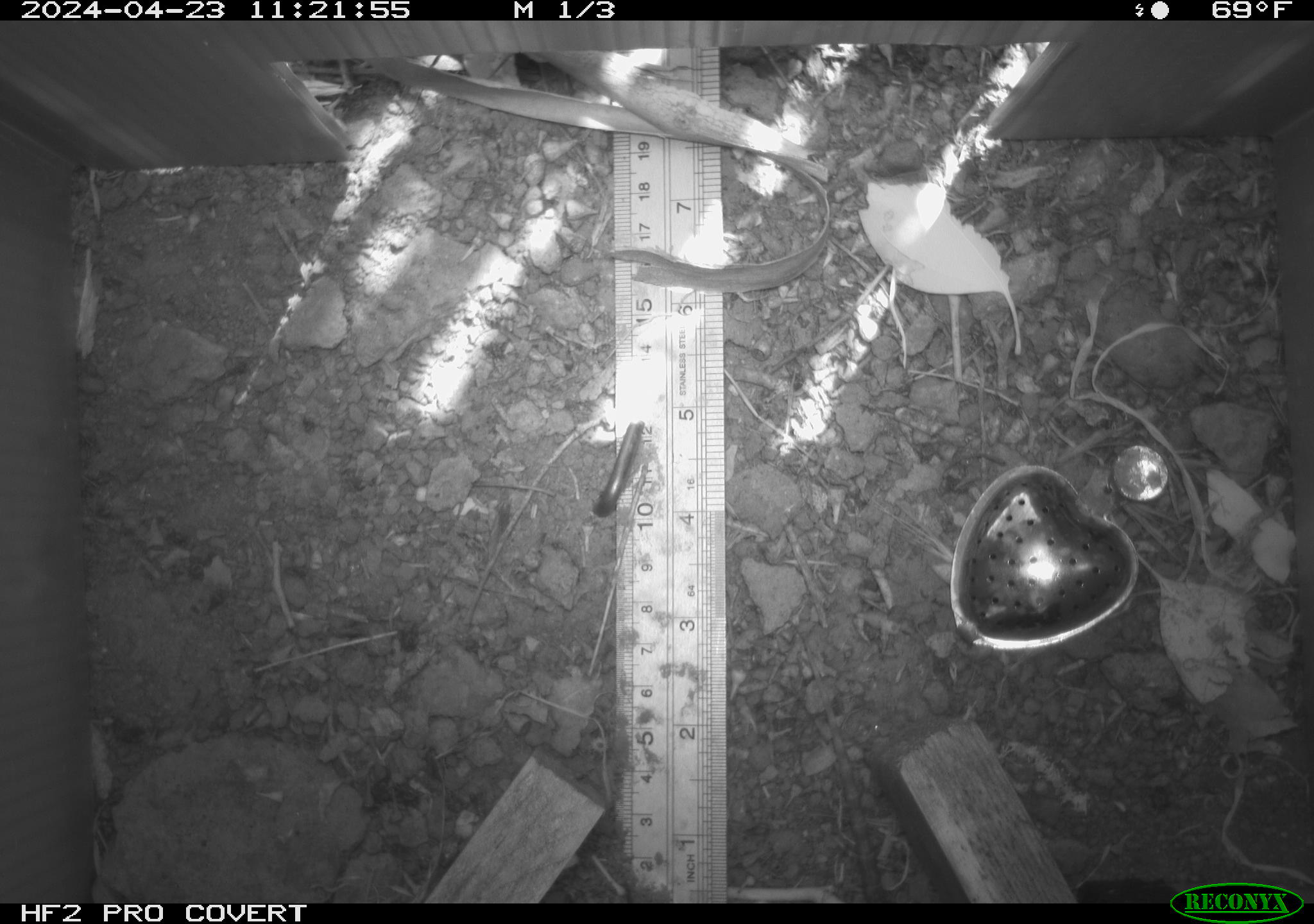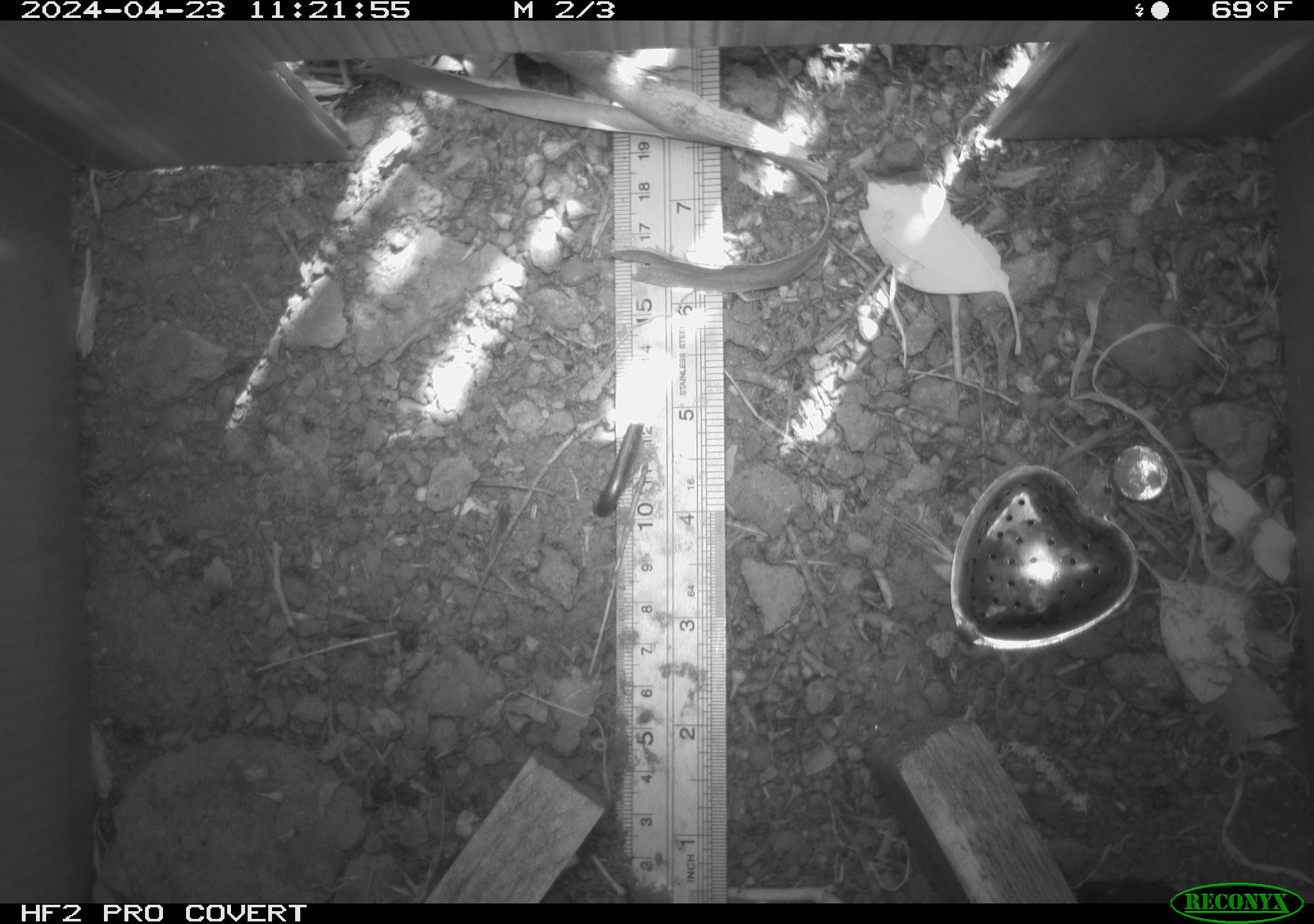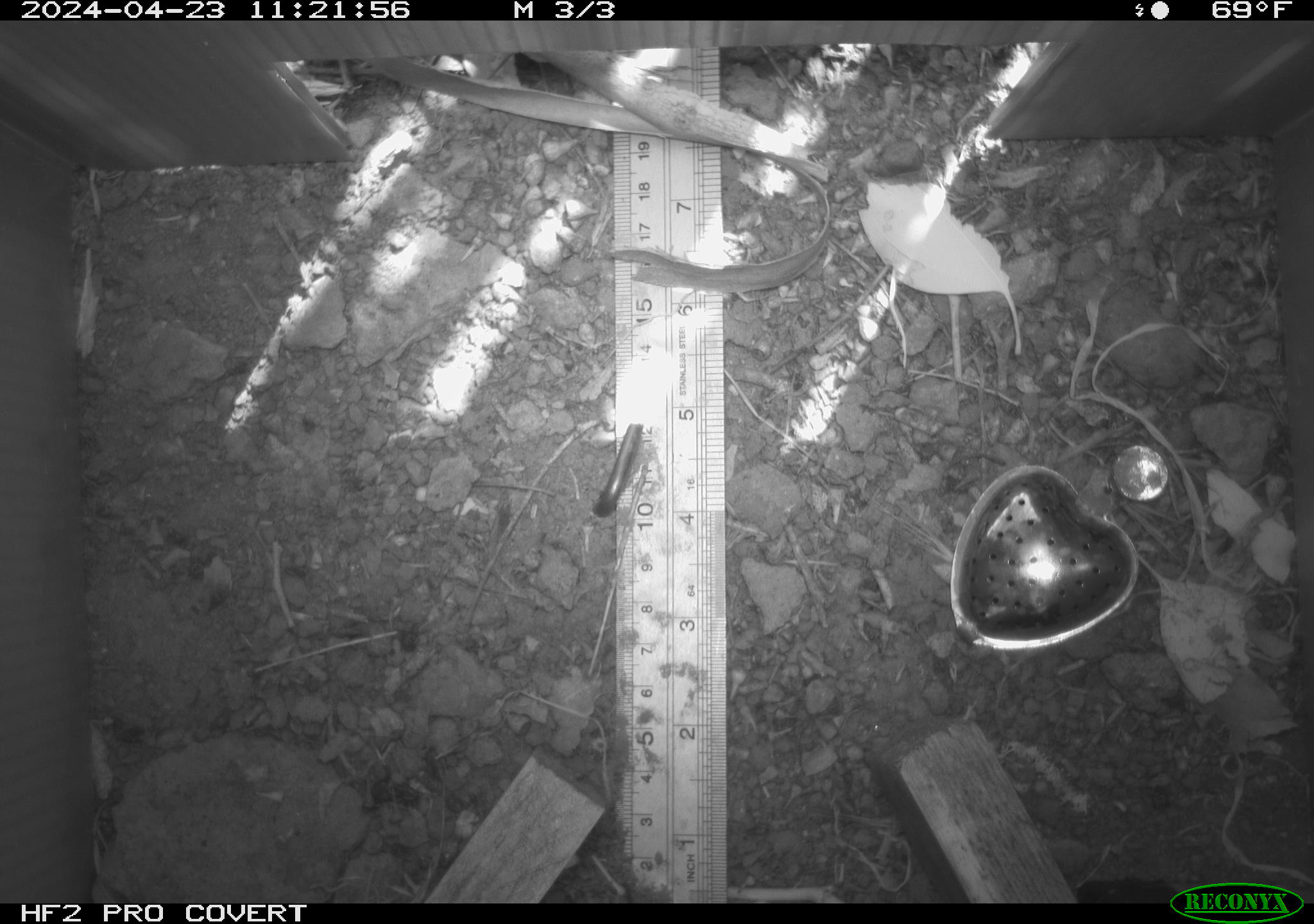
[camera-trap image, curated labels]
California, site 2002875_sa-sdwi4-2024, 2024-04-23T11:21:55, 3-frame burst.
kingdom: Animalia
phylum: Chordata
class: Reptilia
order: Squamata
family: Phrynosomatidae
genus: Sceloporus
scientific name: Sceloporus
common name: spiny lizards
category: sceloporus species